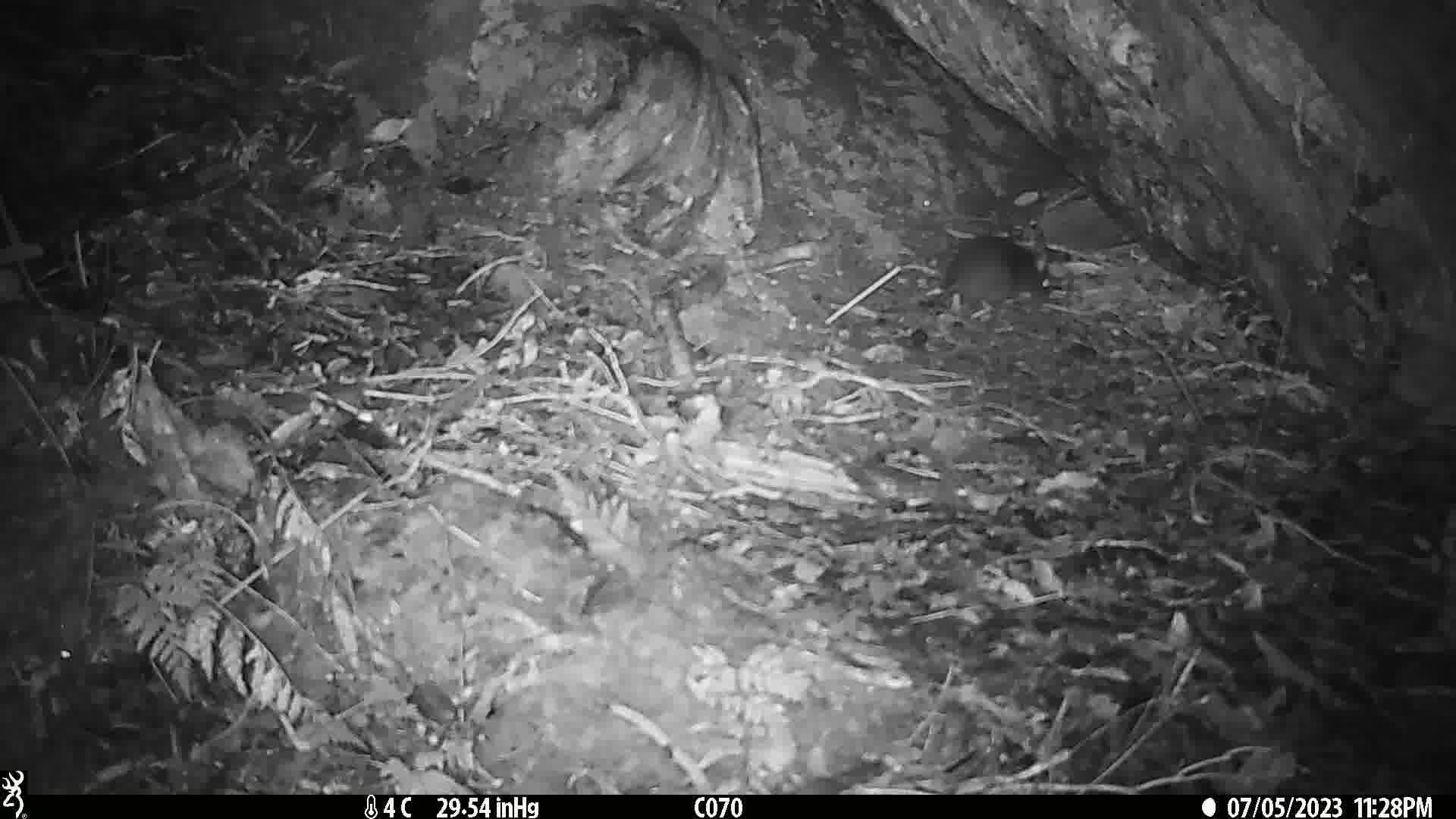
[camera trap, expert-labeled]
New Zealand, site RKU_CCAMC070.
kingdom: Animalia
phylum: Chordata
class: Mammalia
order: Rodentia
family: Muridae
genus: Rattus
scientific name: Rattus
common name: rat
Rat (Rattus).